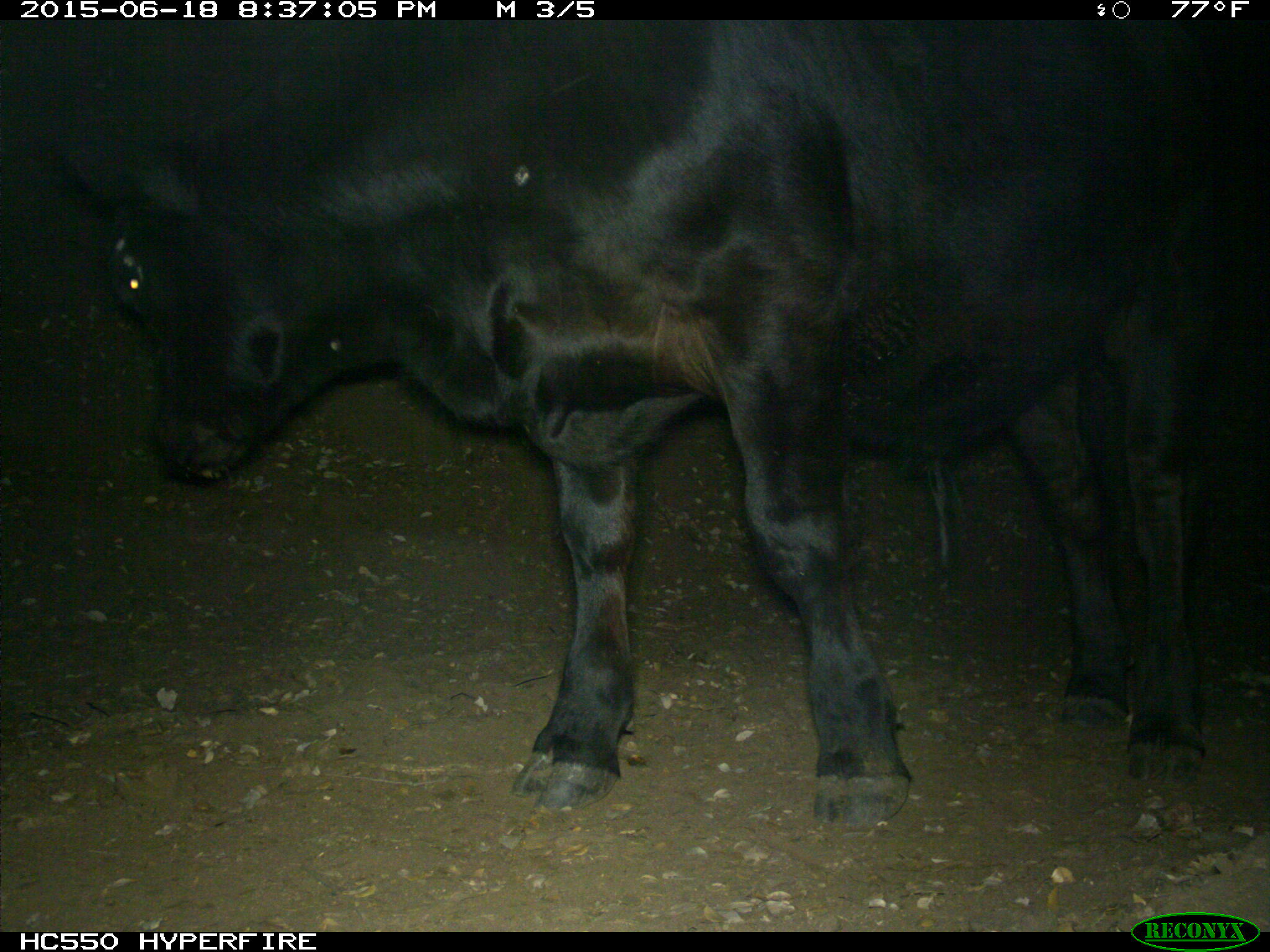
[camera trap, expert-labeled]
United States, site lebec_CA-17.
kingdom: Animalia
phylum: Chordata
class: Mammalia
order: Artiodactyla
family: Bovidae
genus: Bos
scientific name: Bos taurus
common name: domestic cow